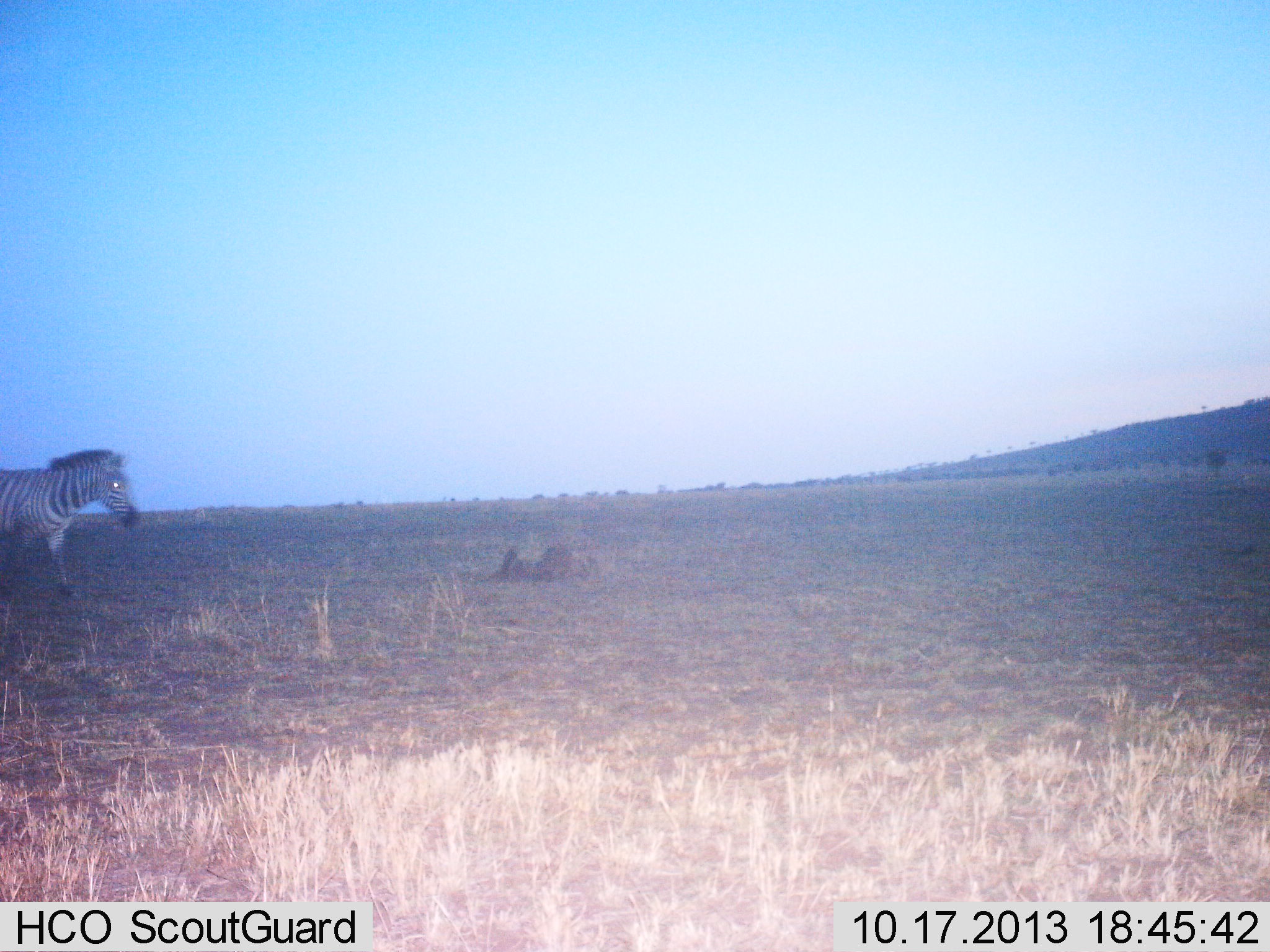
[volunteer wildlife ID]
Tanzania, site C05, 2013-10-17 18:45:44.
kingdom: Animalia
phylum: Chordata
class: Mammalia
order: Perissodactyla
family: Equidae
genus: Equus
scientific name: Equus quagga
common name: plains zebra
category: zebra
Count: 1.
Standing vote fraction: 0%.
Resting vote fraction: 0%.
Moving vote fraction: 100%.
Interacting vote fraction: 0%.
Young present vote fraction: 0%.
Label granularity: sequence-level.